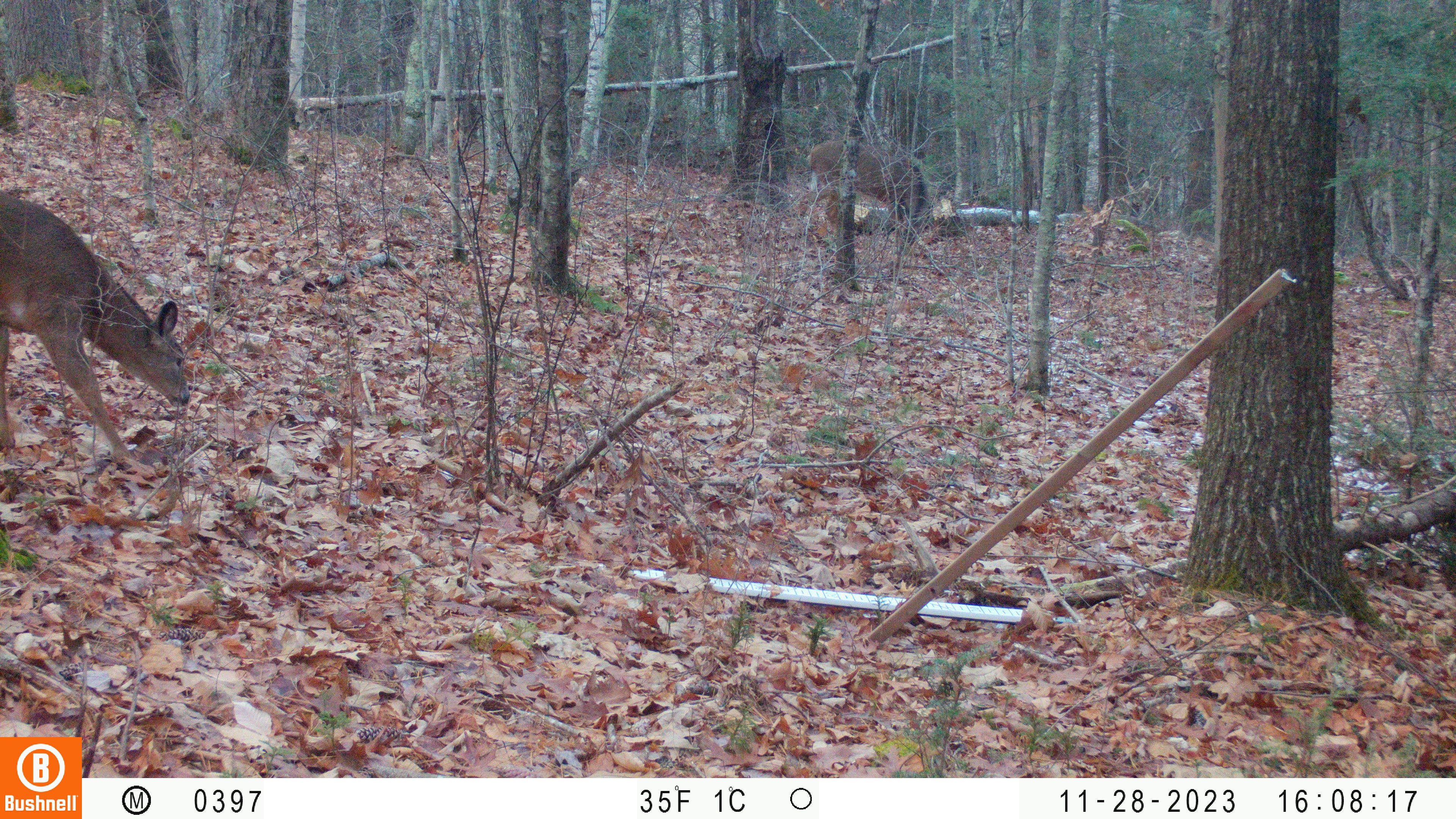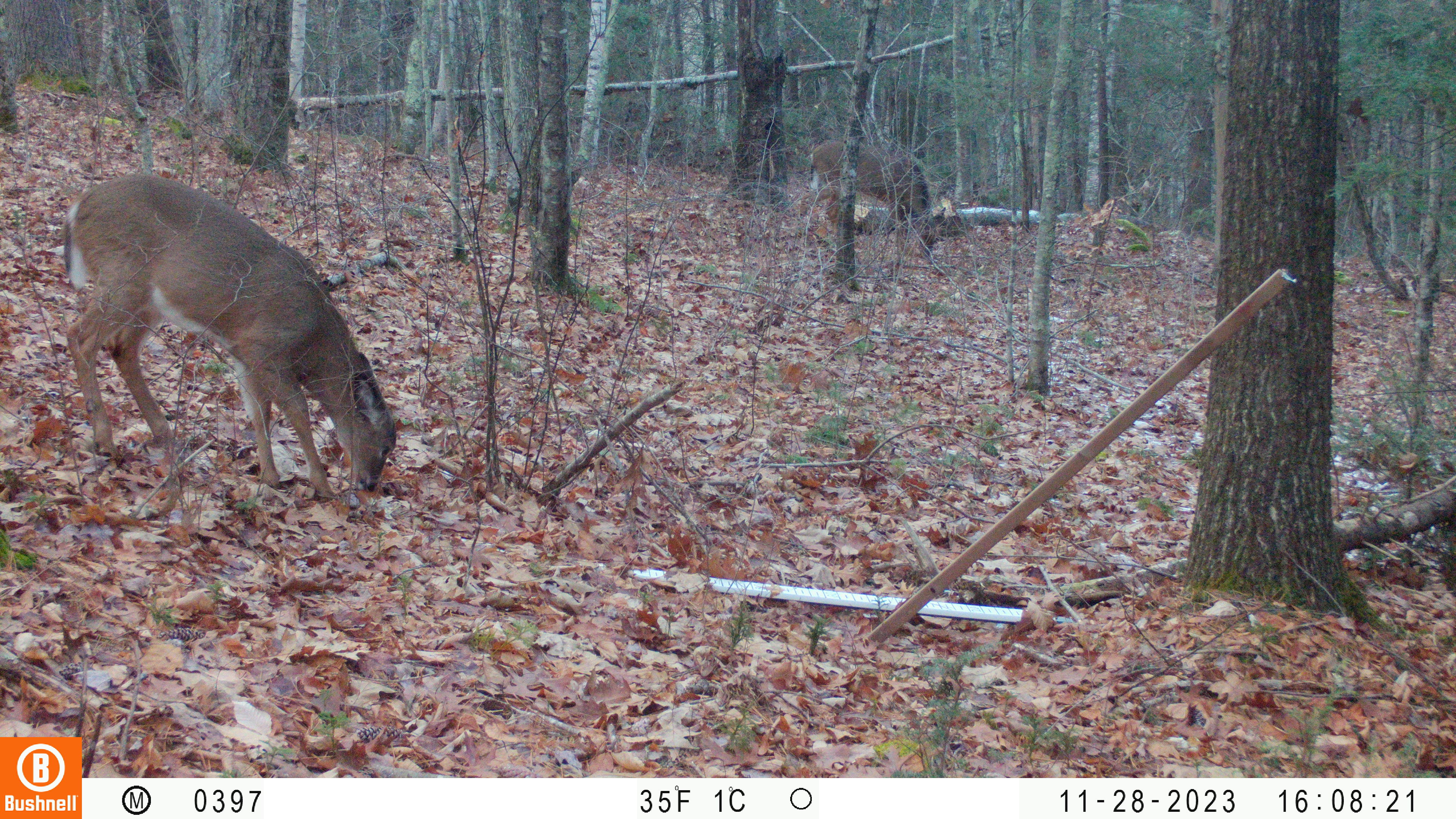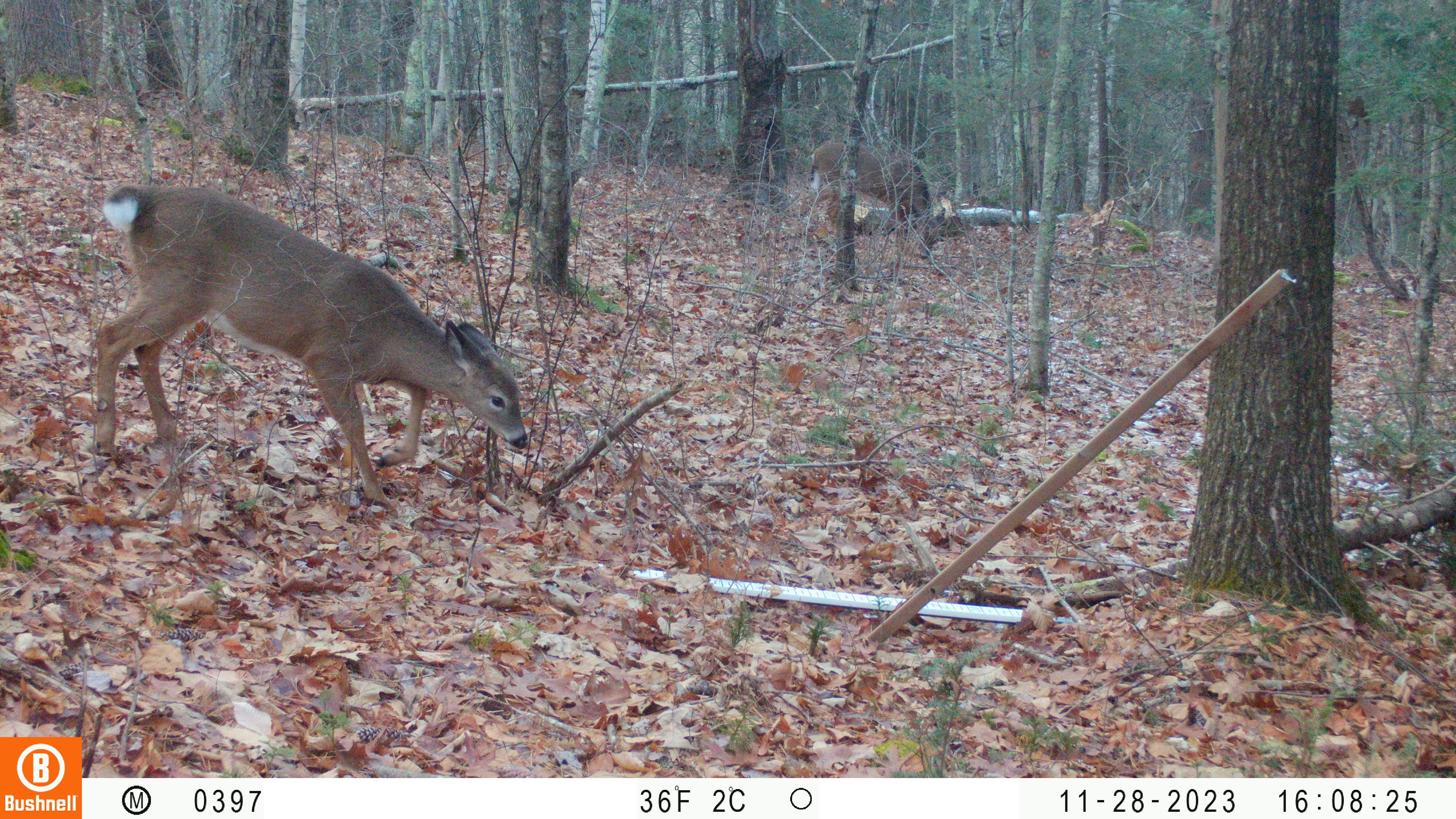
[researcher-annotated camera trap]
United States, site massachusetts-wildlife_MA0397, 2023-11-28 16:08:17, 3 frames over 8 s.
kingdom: Animalia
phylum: Chordata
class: Mammalia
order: Artiodactyla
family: Cervidae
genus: Odocoileus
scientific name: Odocoileus virginianus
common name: white-tailed deer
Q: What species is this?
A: White-tailed deer (Odocoileus virginianus).